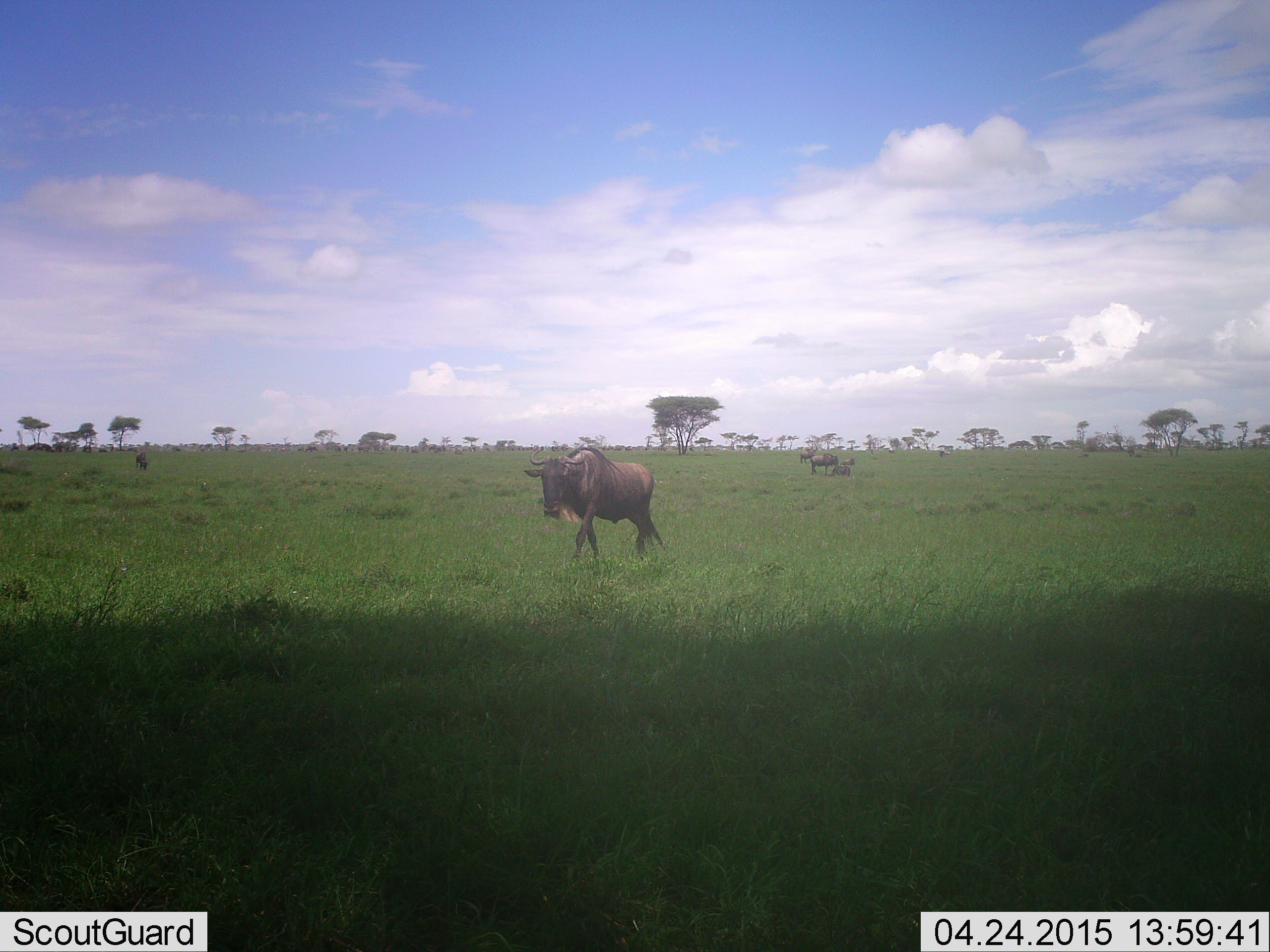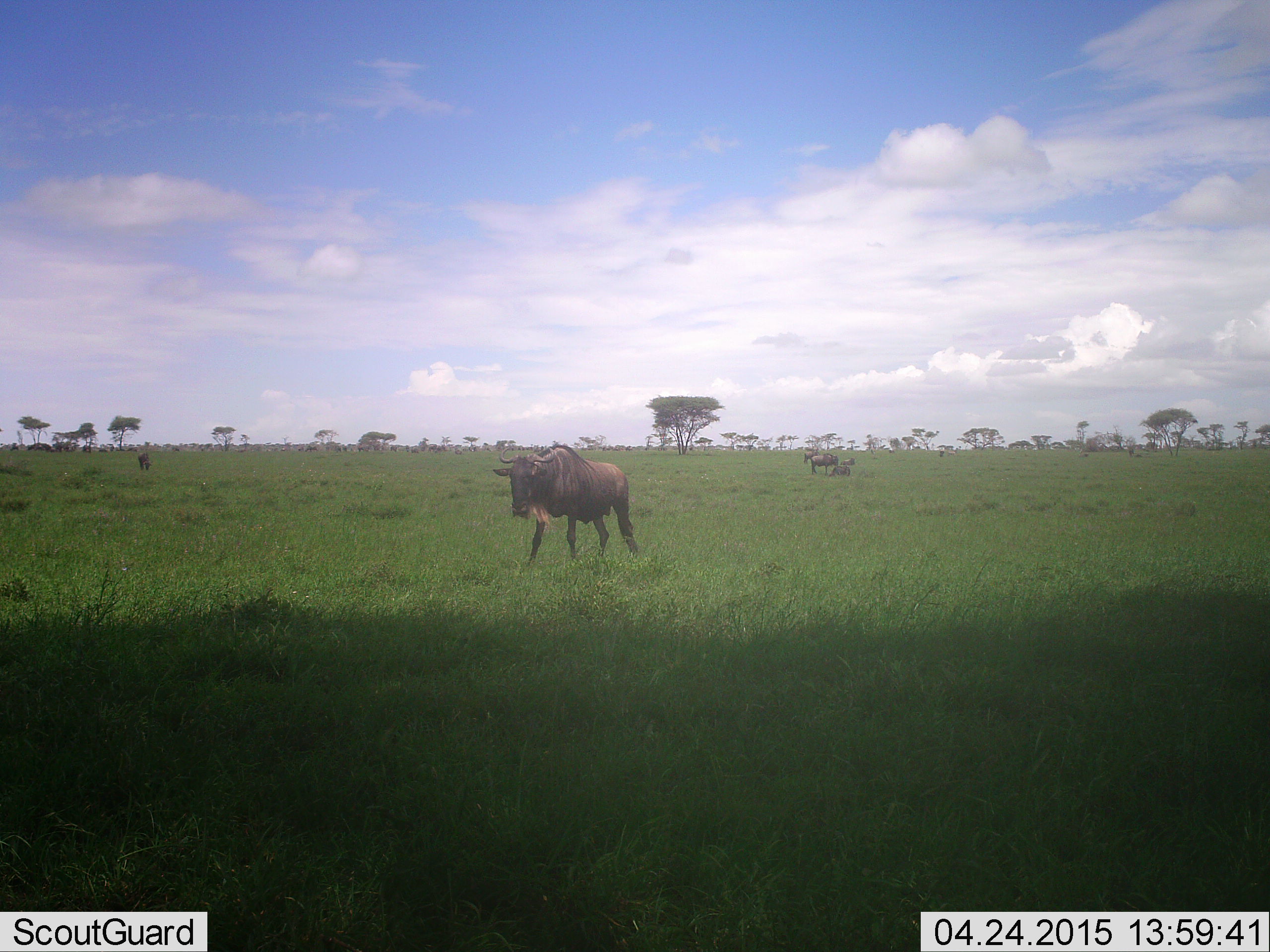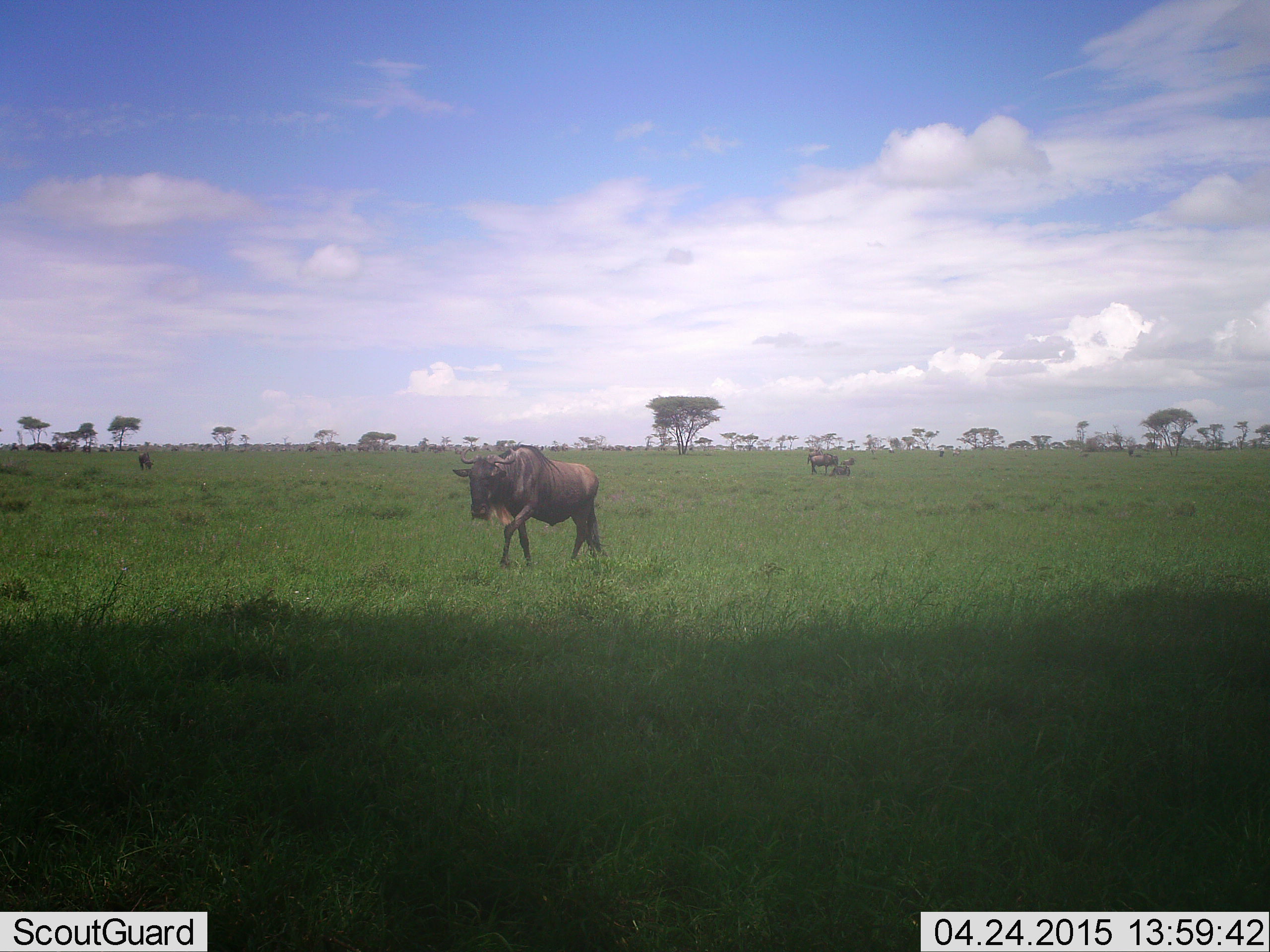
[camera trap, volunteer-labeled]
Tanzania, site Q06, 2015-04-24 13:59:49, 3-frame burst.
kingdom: Animalia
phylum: Chordata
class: Mammalia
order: Artiodactyla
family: Bovidae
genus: Connochaetes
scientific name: Connochaetes taurinus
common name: blue wildebeest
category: wildebeest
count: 4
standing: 60%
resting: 30%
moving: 90%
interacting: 0%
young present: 0%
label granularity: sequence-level